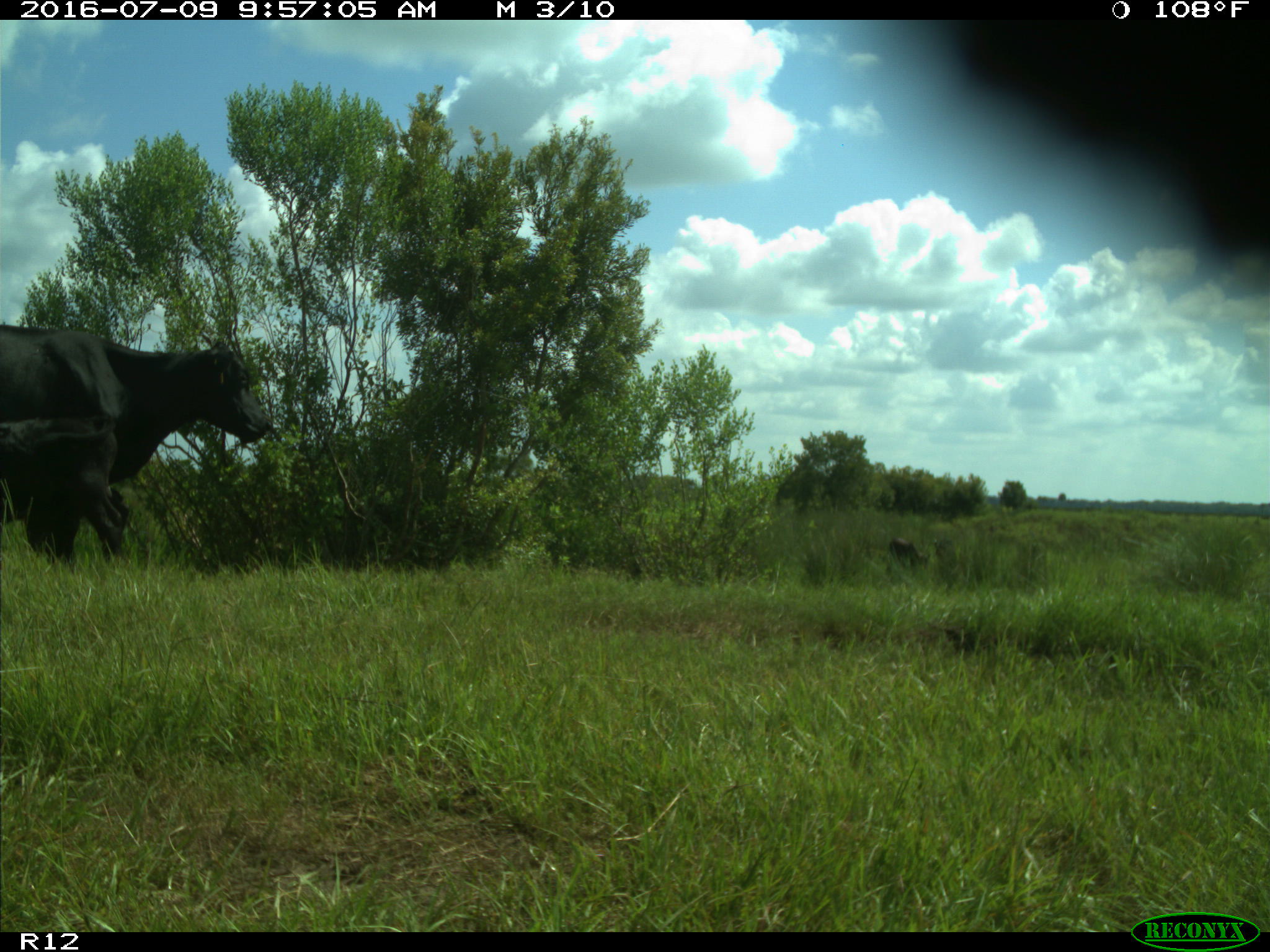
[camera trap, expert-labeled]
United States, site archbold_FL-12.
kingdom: Animalia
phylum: Chordata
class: Mammalia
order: Artiodactyla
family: Bovidae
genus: Bos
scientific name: Bos taurus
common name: domestic cow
Bos taurus (domestic cow).